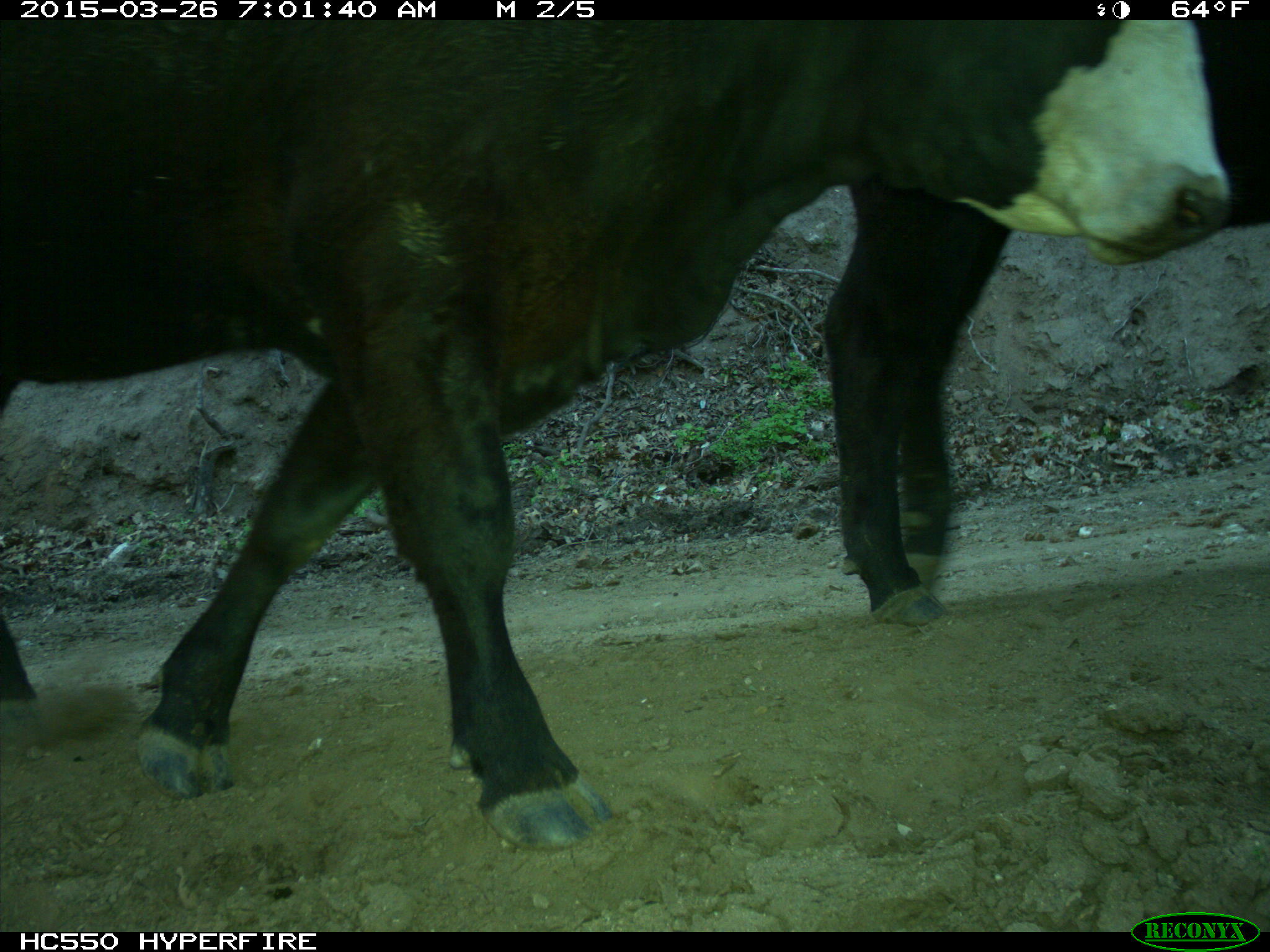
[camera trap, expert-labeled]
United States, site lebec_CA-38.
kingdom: Animalia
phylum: Chordata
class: Mammalia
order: Artiodactyla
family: Bovidae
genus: Bos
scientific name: Bos taurus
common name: domestic cow